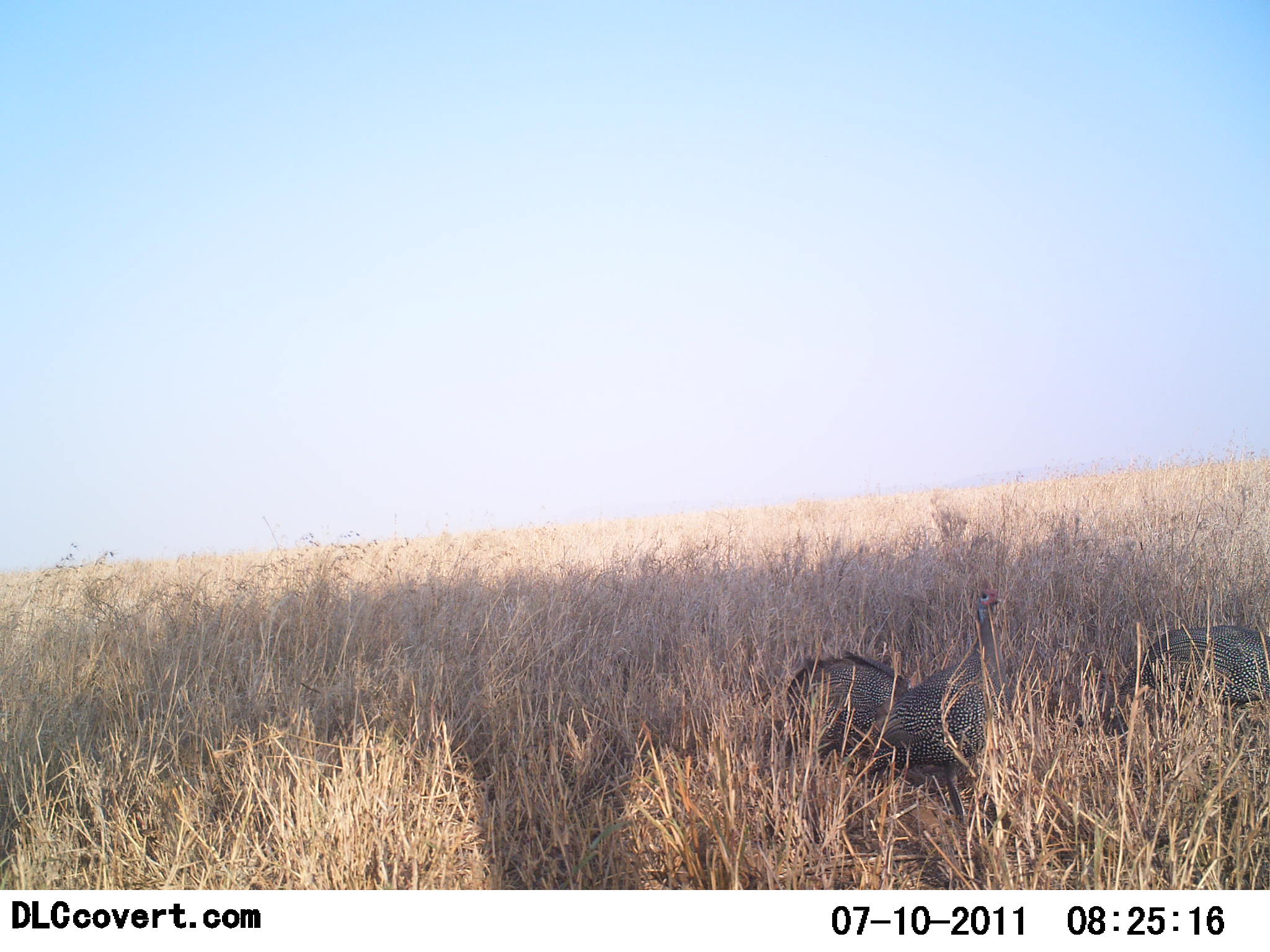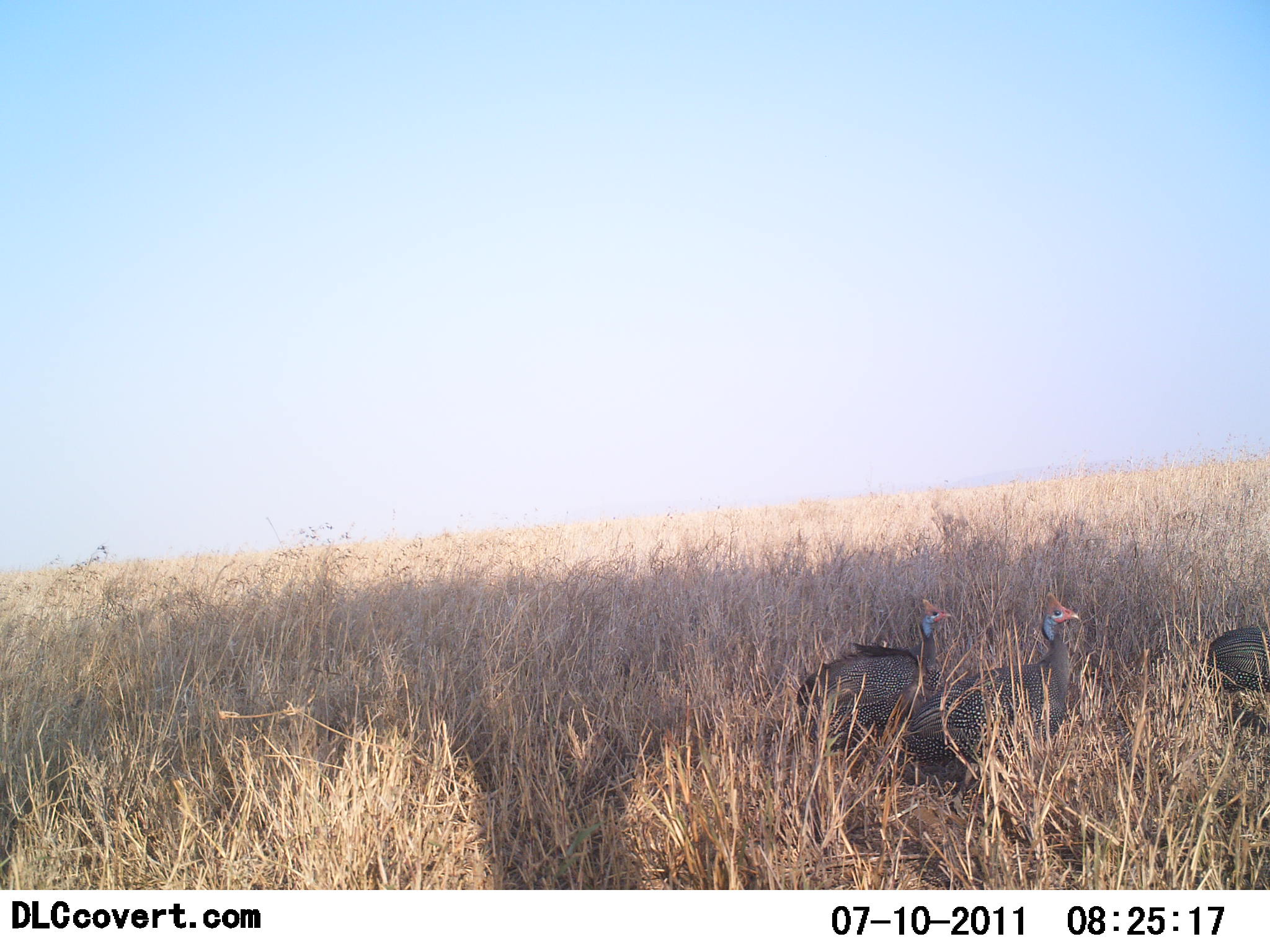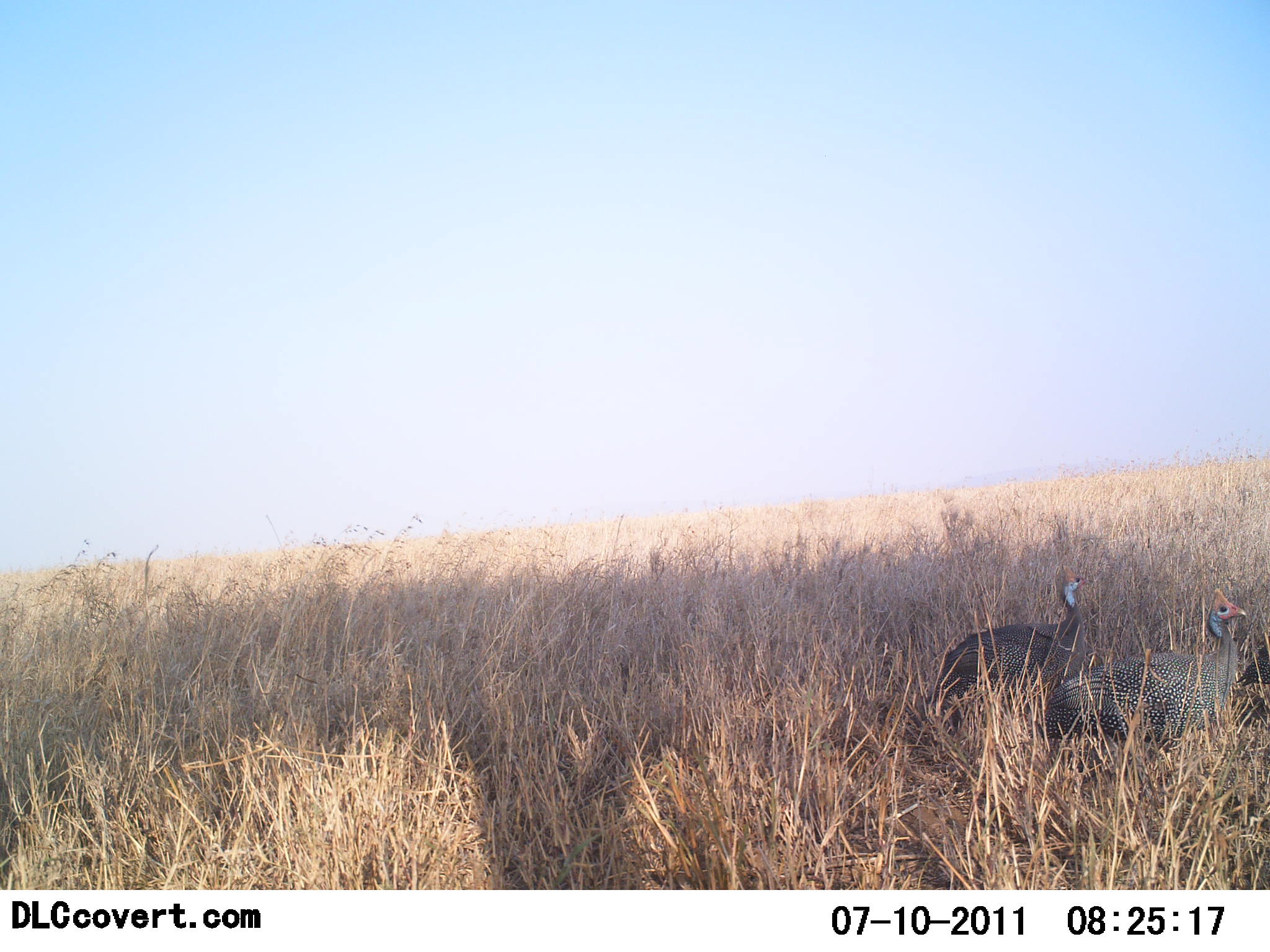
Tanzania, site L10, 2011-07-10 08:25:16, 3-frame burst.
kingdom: Animalia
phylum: Chordata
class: Aves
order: Galliformes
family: Numididae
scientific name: Numididae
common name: guinea fowl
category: guineafowl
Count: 3.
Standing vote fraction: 42%.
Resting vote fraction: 8%.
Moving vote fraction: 75%.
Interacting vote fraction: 0%.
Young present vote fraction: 0%.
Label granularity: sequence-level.